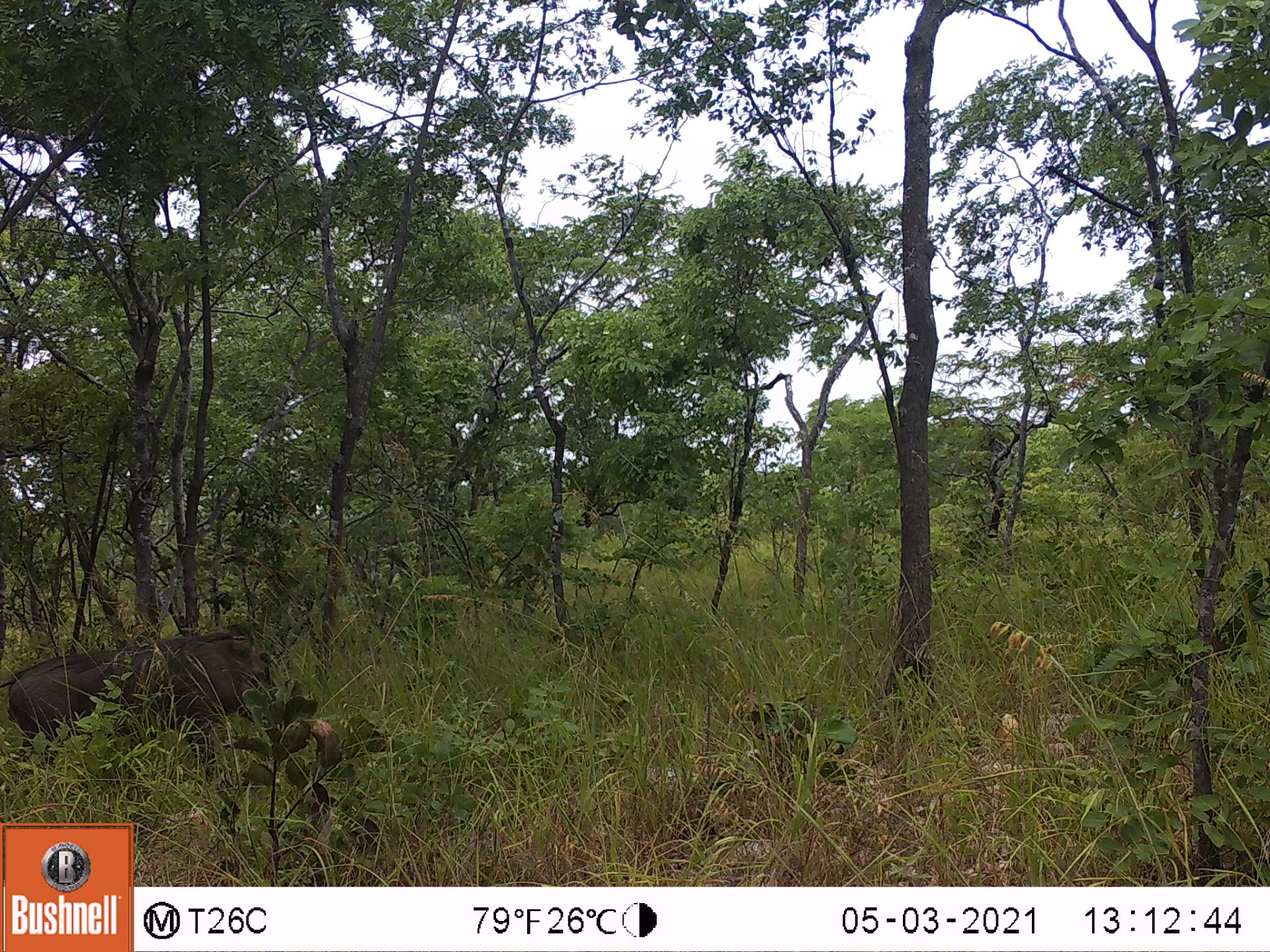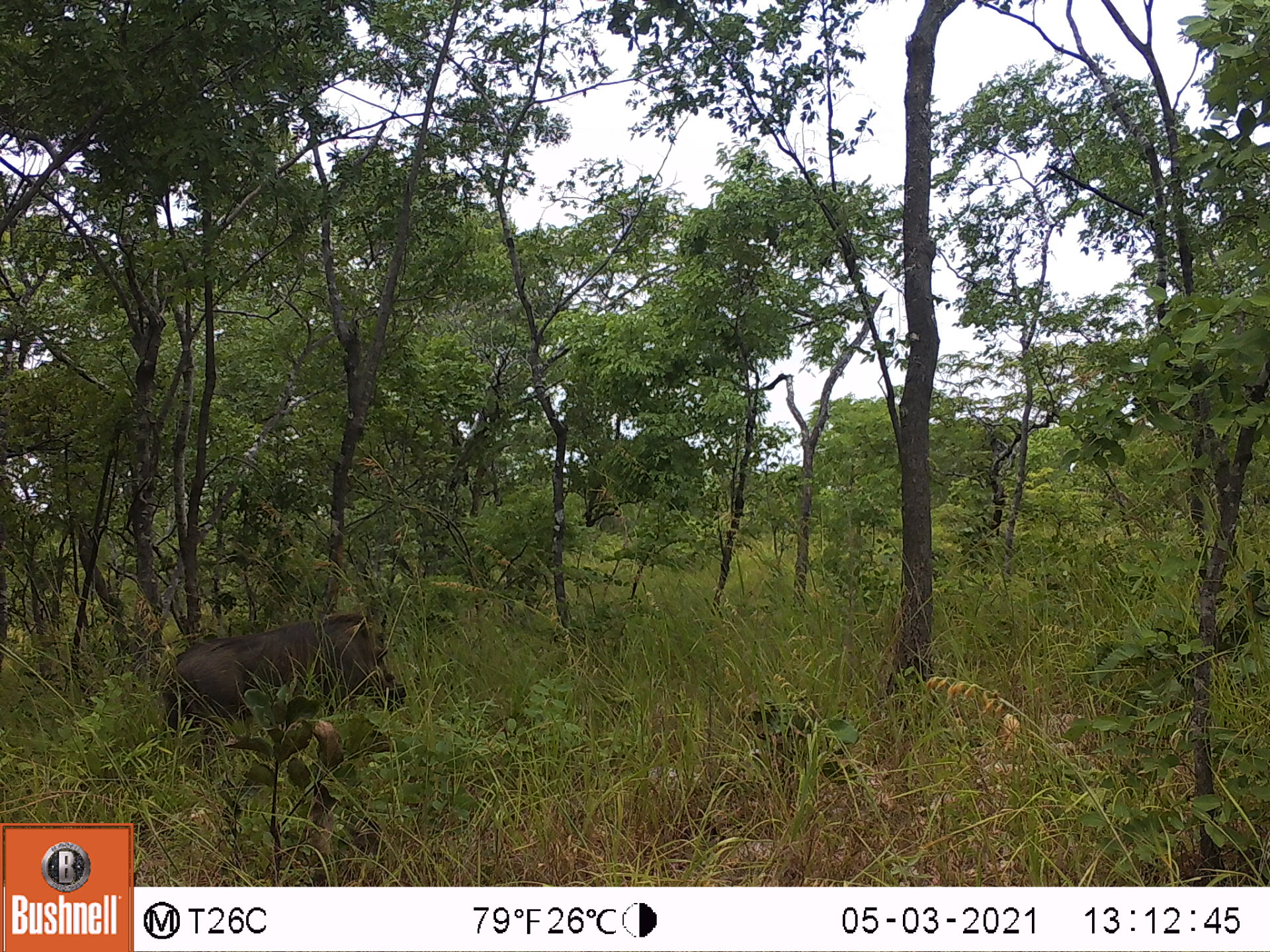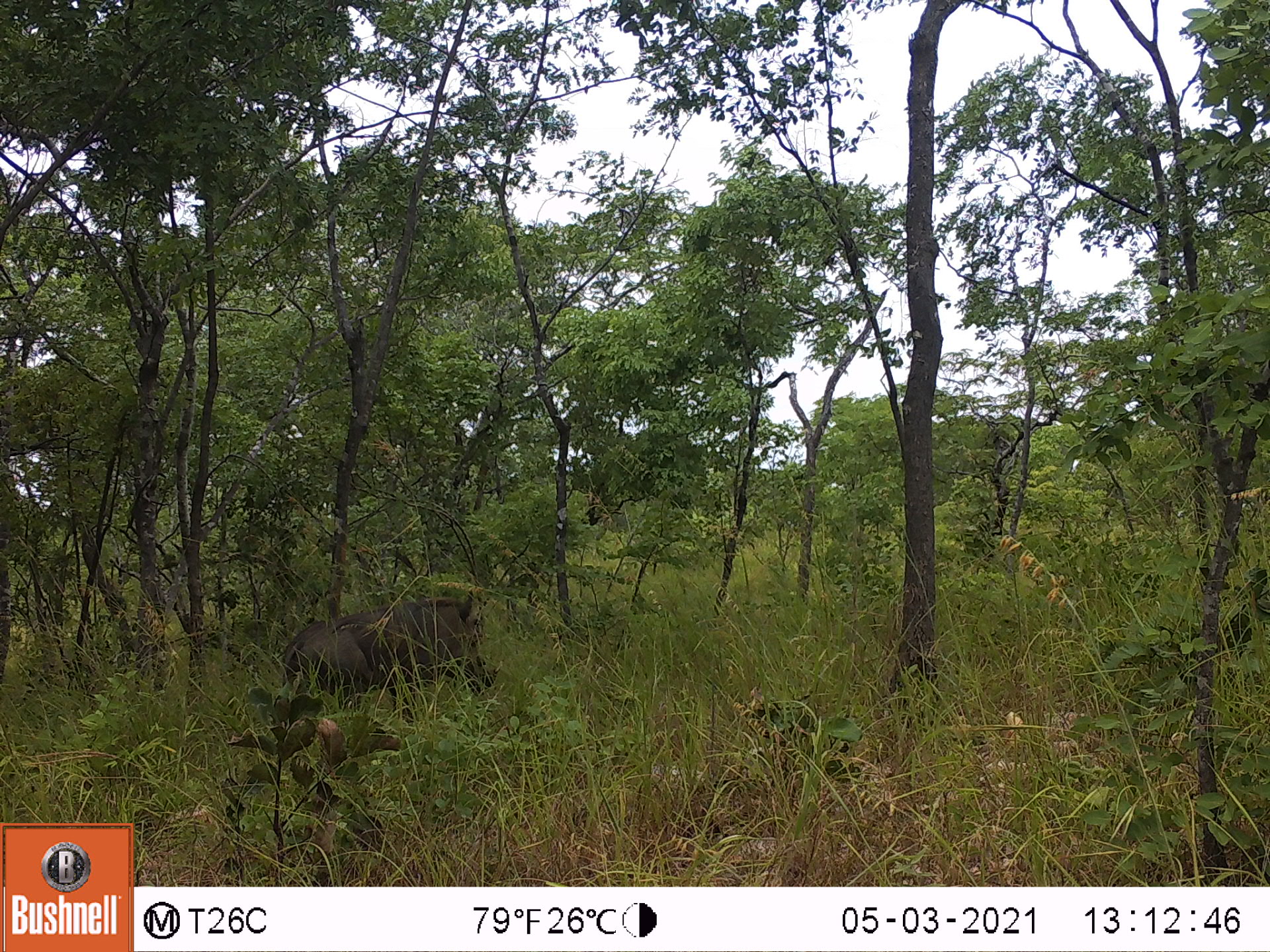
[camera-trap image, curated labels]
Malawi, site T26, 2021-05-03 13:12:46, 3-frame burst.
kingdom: Animalia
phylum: Chordata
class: Mammalia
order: Artiodactyla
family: Suidae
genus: Phacochoerus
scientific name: Phacochoerus africanus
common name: common warthog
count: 1